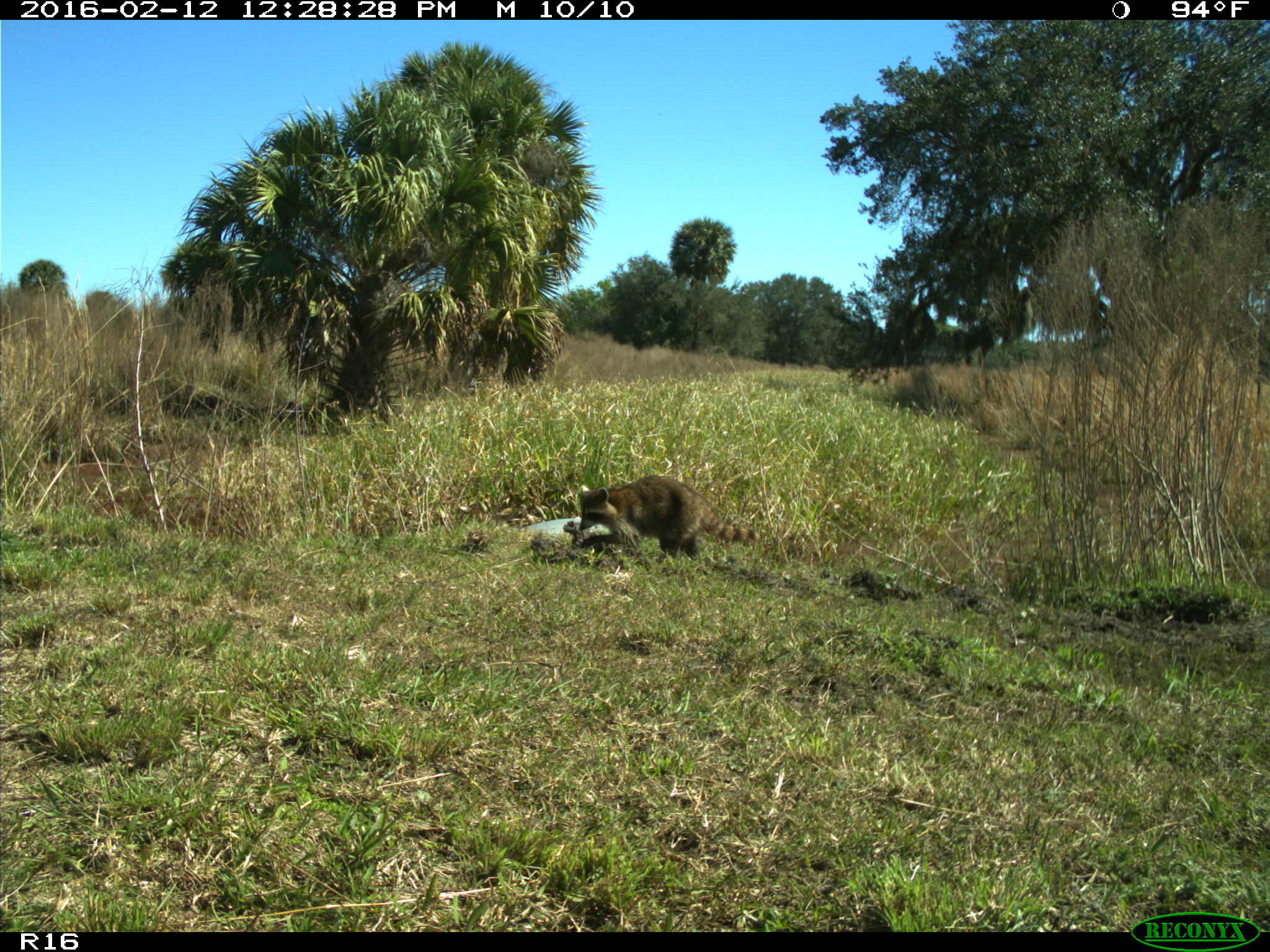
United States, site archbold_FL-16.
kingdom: Animalia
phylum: Chordata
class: Mammalia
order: Carnivora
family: Procyonidae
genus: Procyon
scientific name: Procyon lotor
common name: common raccoon